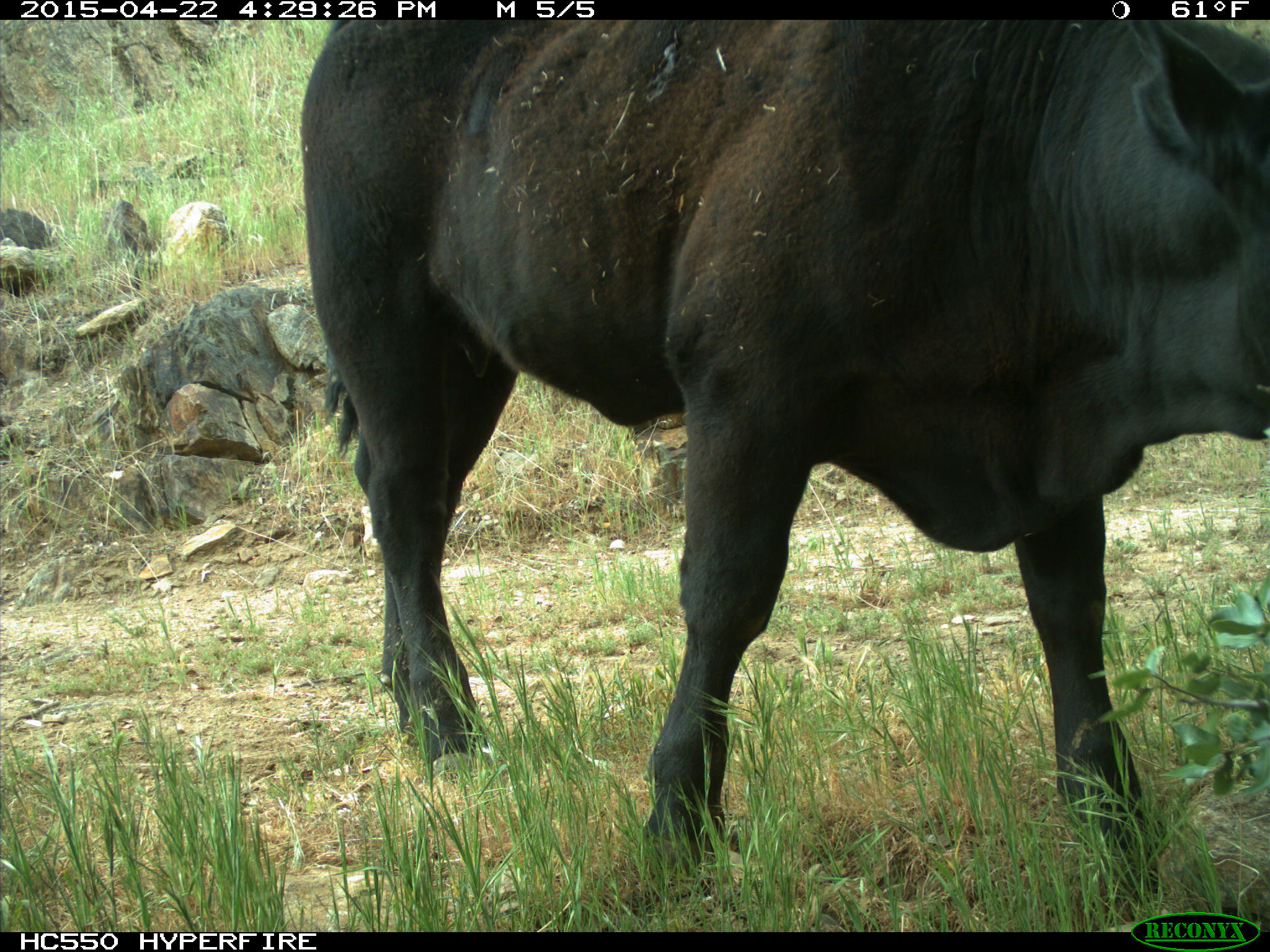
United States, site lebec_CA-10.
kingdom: Animalia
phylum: Chordata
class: Mammalia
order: Artiodactyla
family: Bovidae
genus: Bos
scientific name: Bos taurus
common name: domestic cow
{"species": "Bos taurus (domestic cow)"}